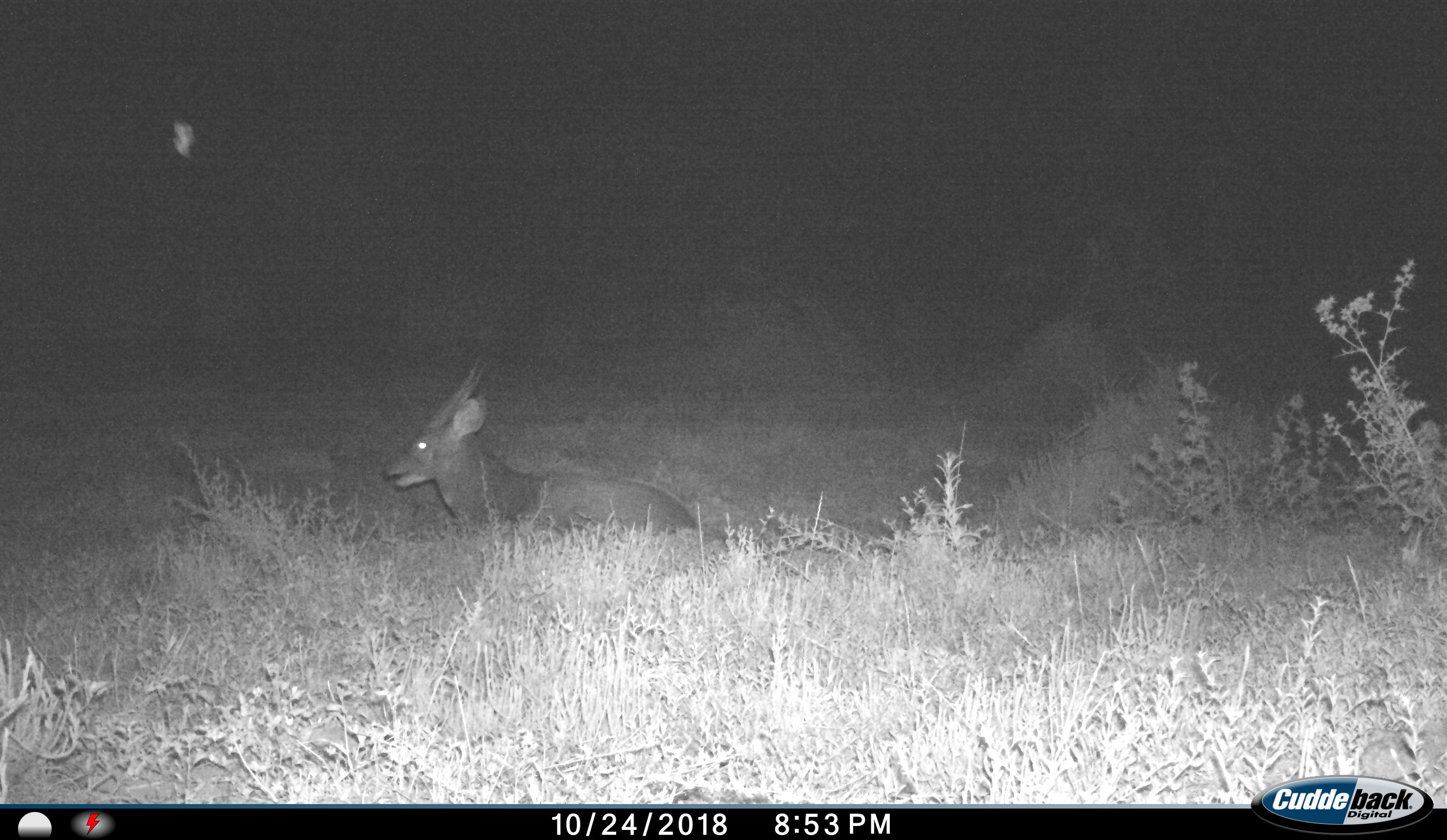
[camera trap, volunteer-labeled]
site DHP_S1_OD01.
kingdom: Animalia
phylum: Chordata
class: Mammalia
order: Artiodactyla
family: Bovidae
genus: Tragelaphus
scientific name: Tragelaphus scriptus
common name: bushbuck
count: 1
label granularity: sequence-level